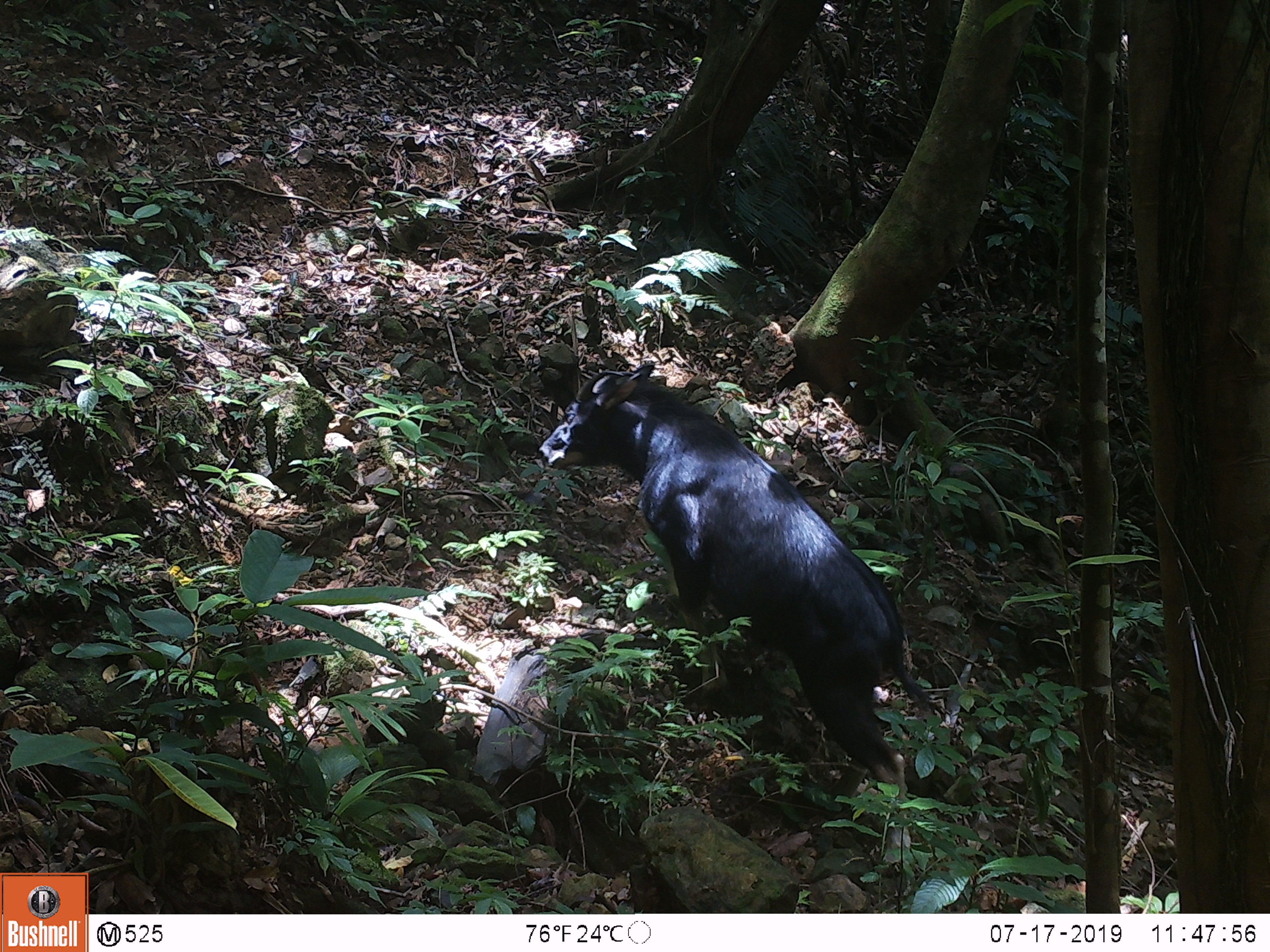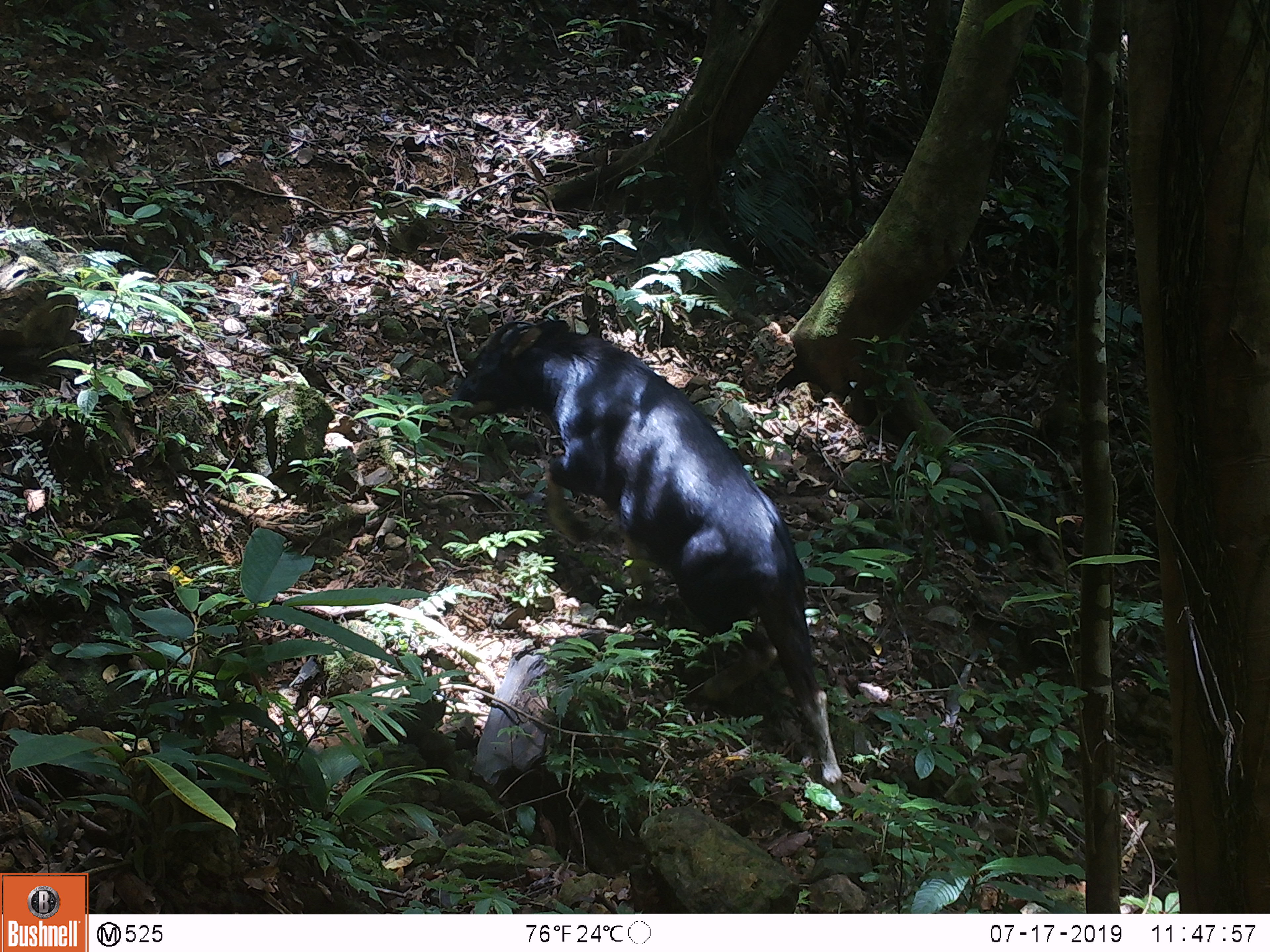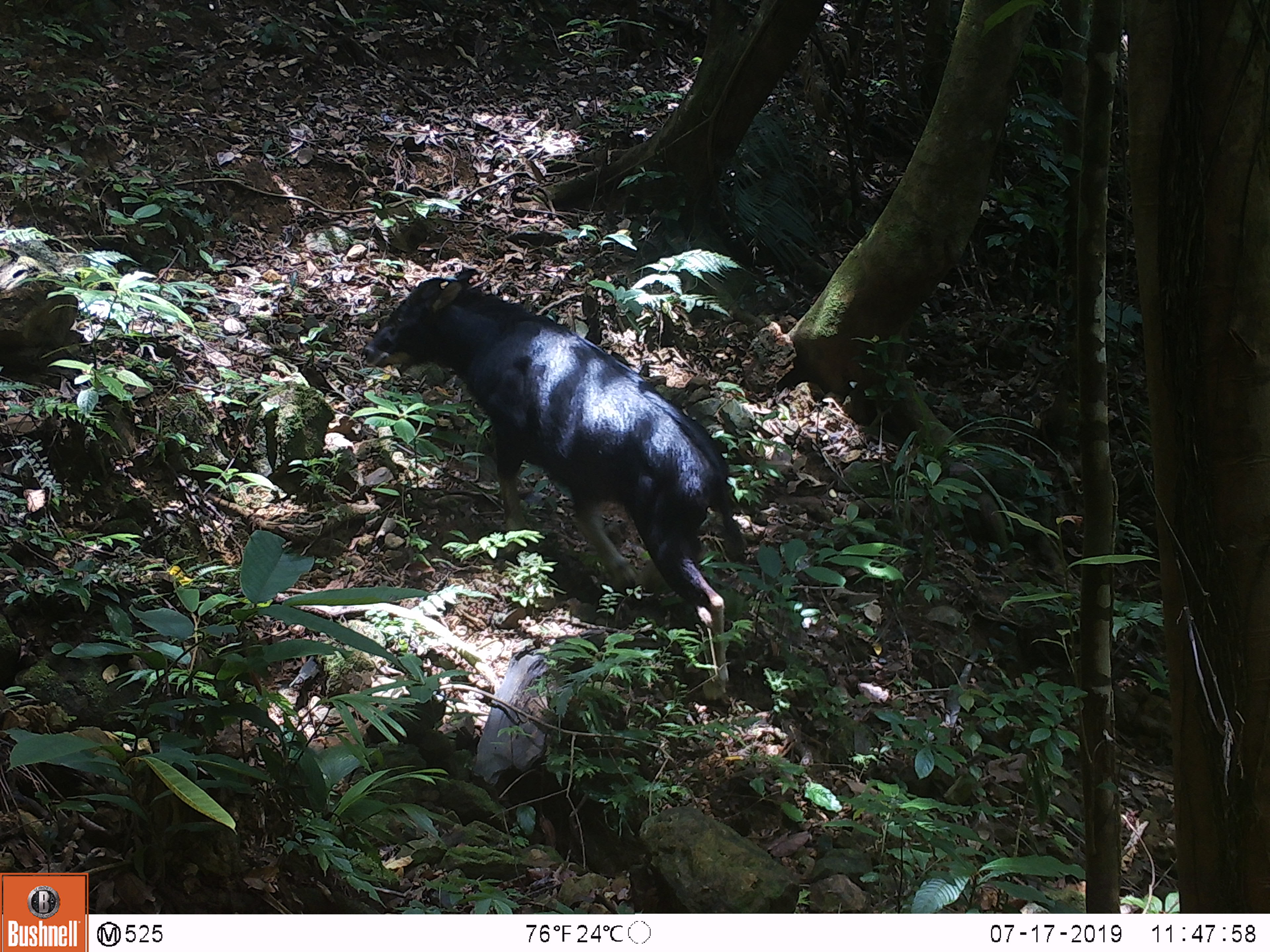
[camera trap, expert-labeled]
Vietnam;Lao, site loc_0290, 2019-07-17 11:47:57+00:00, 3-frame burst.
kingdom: Animalia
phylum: Chordata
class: Mammalia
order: Artiodactyla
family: Bovidae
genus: Capricornis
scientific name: Capricornis sumatraensis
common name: chinese serow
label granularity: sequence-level